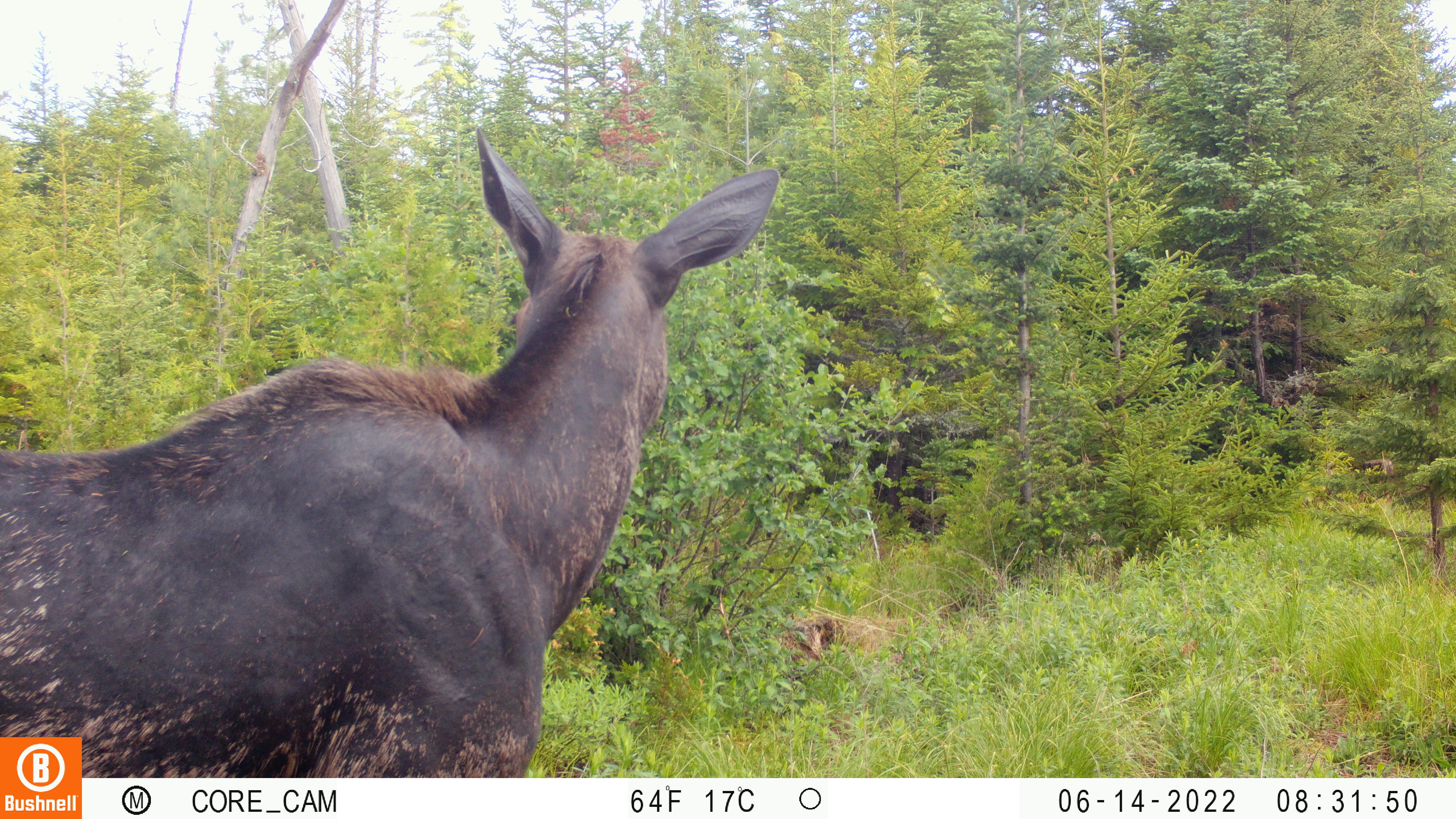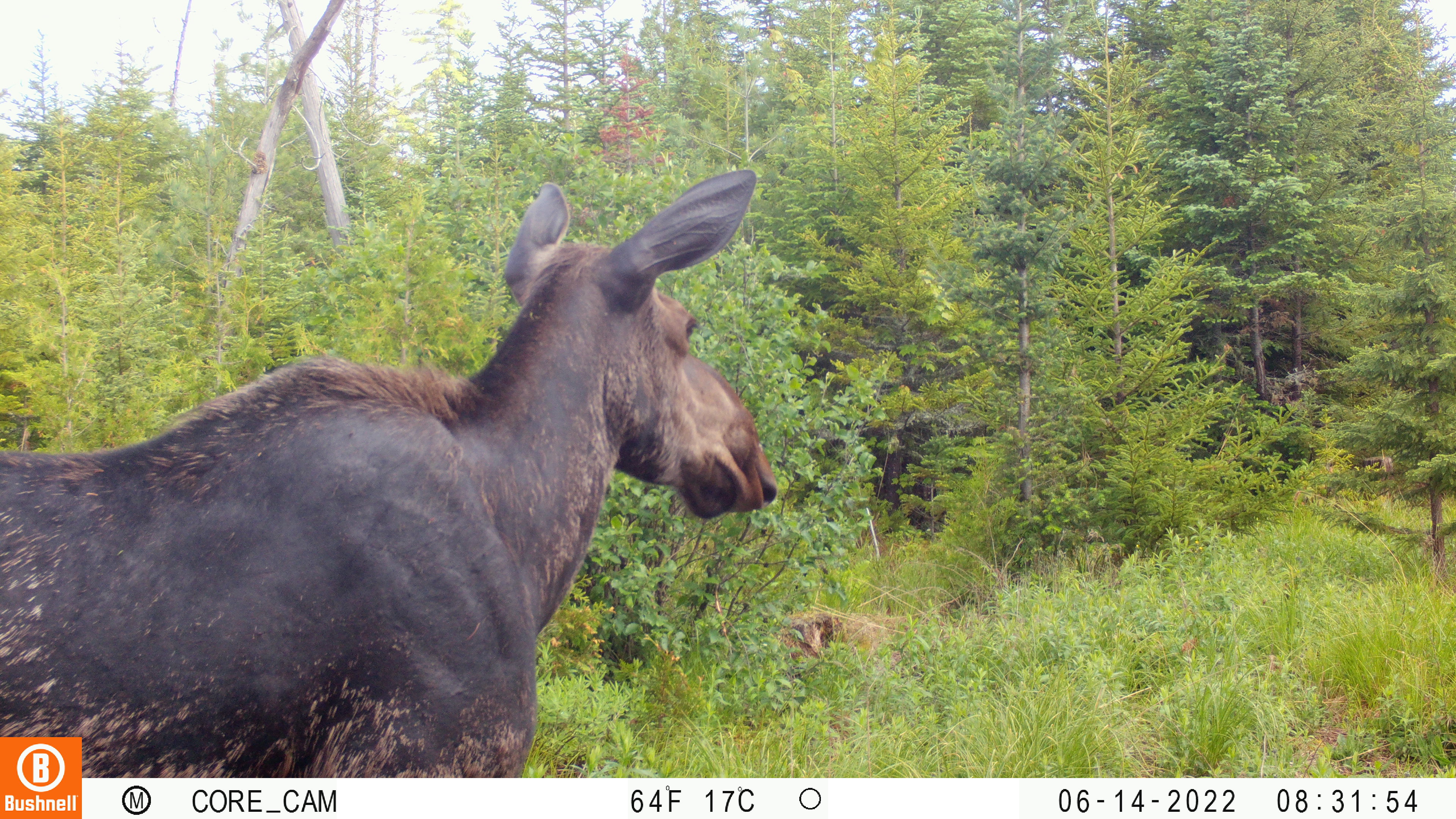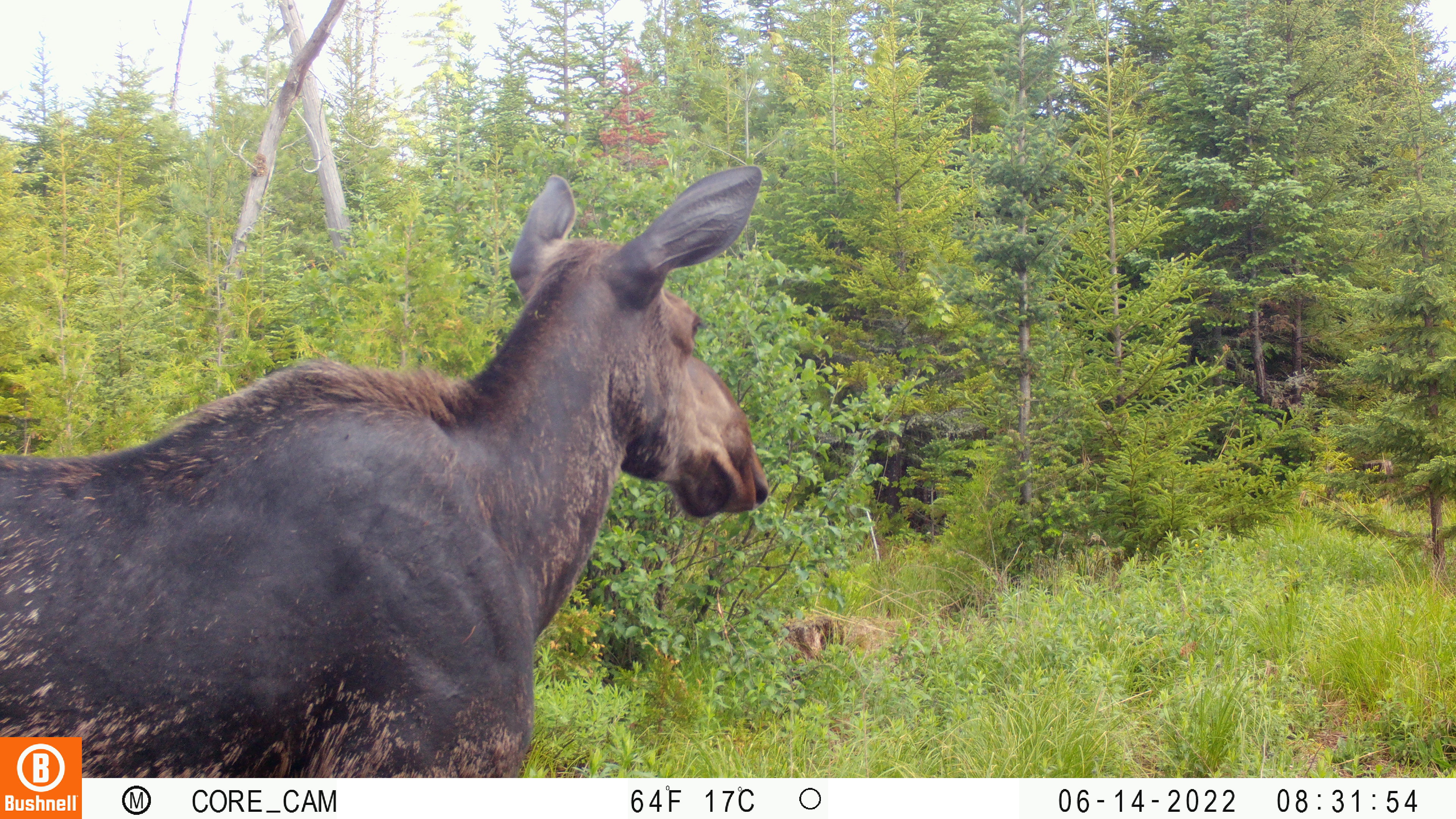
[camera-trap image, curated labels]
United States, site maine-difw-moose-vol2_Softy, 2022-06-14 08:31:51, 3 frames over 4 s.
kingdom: Animalia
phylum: Chordata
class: Mammalia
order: Artiodactyla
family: Cervidae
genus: Alces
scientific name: Alces alces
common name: moose